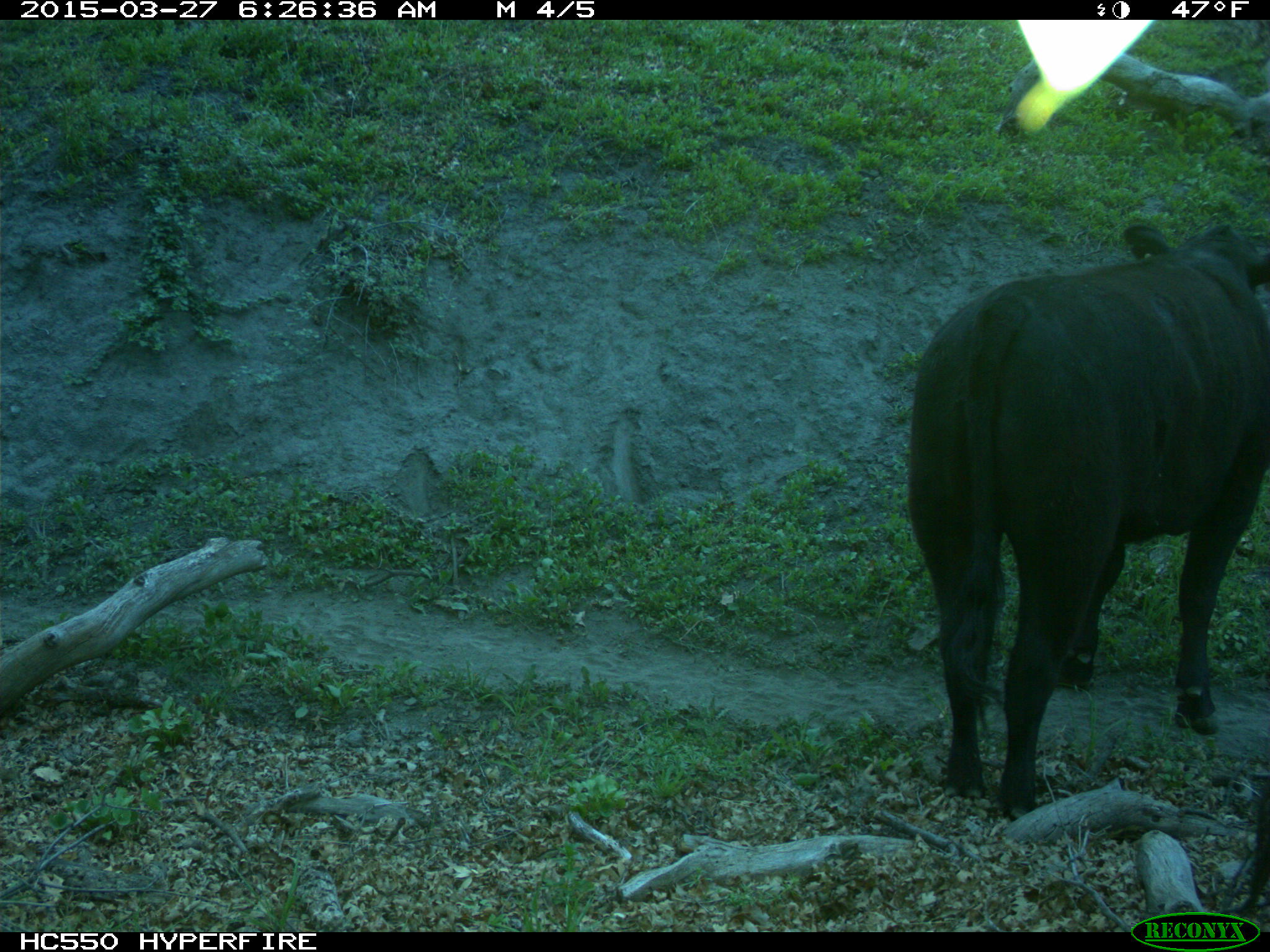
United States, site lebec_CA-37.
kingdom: Animalia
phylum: Chordata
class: Mammalia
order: Artiodactyla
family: Bovidae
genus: Bos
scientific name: Bos taurus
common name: domestic cow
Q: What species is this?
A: Bos taurus (domestic cow).